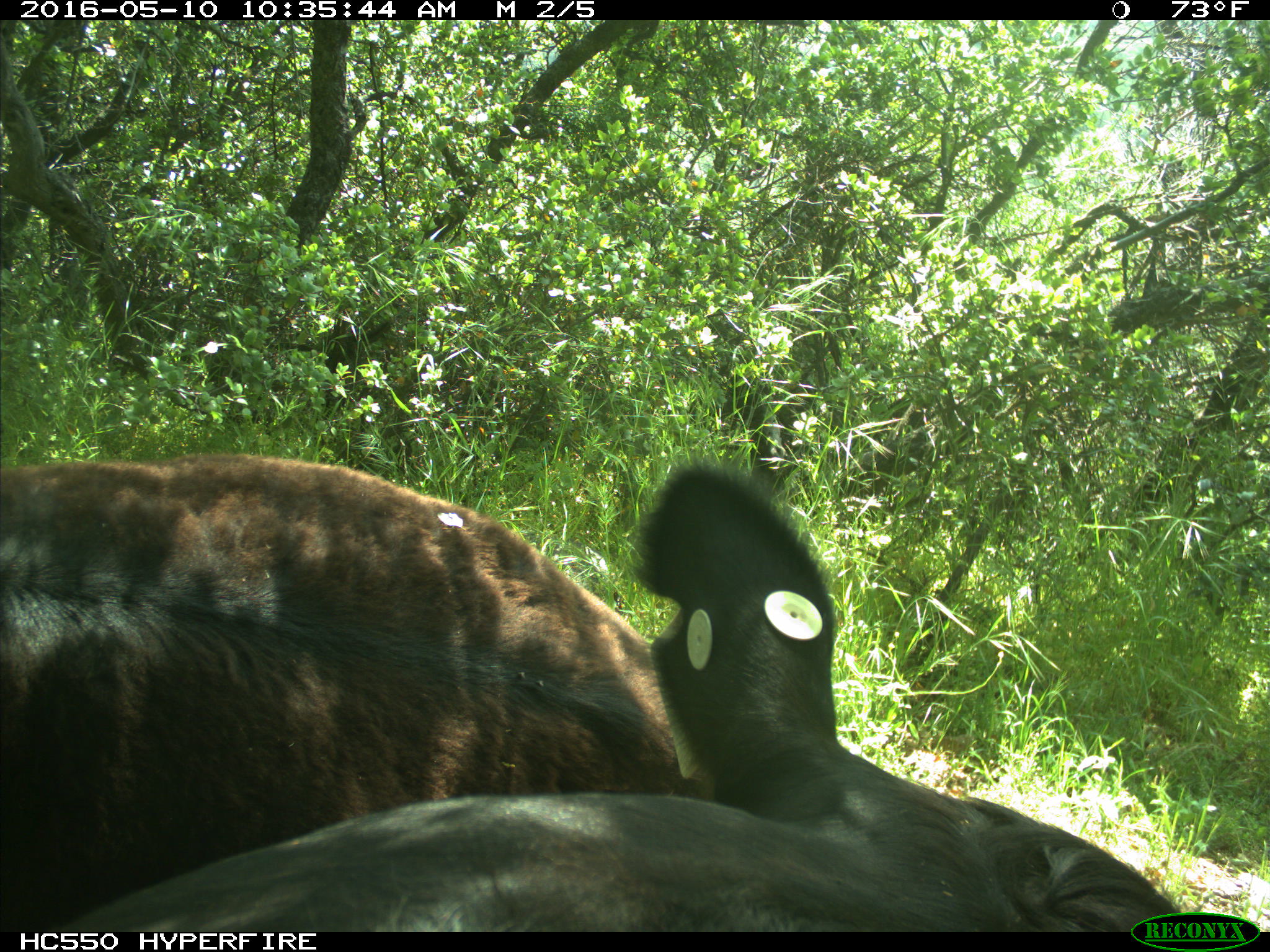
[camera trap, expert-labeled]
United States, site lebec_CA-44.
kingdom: Animalia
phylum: Chordata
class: Mammalia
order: Artiodactyla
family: Bovidae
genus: Bos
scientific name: Bos taurus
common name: domestic cow